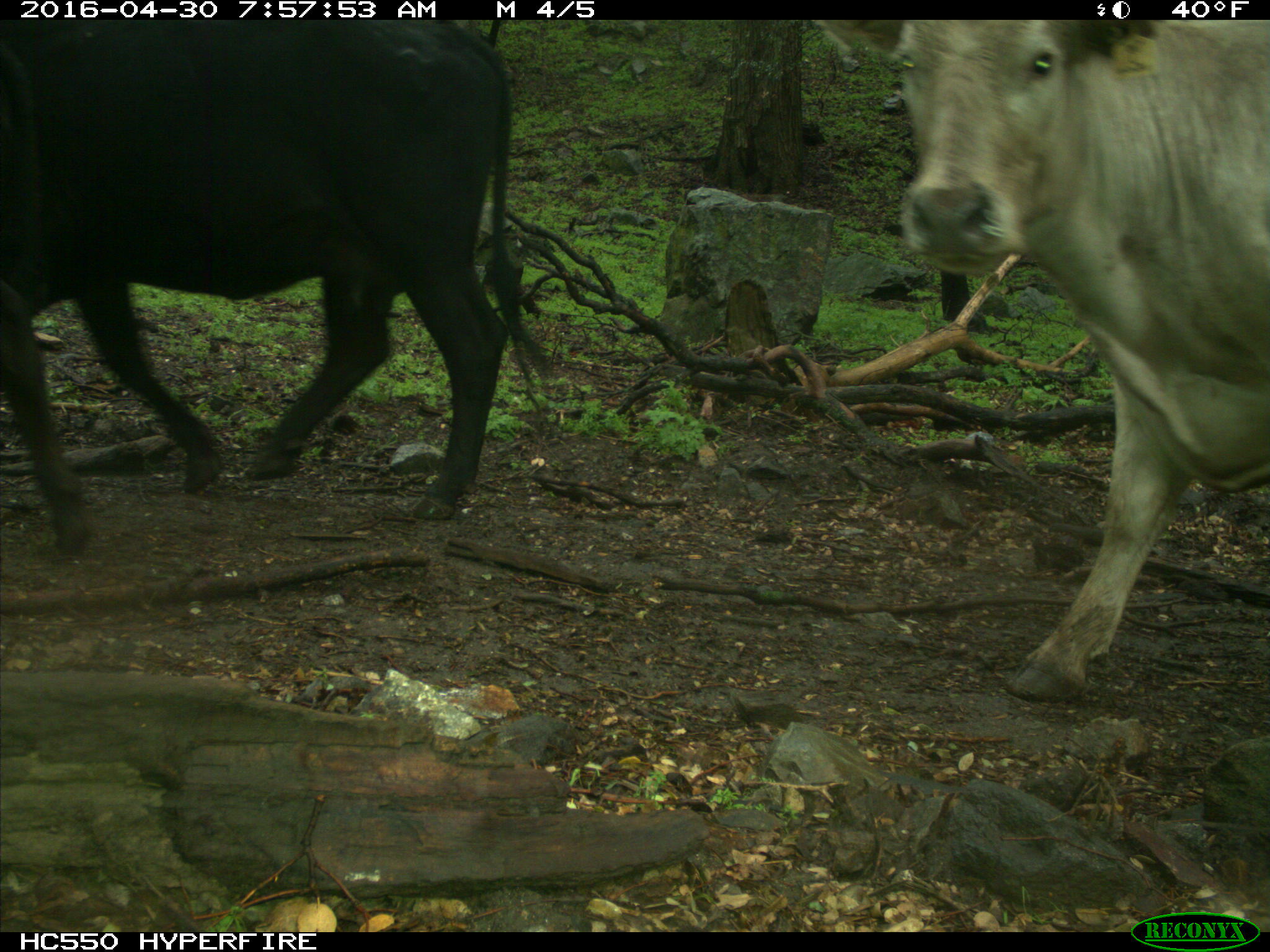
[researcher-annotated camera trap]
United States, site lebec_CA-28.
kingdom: Animalia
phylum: Chordata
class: Mammalia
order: Artiodactyla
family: Bovidae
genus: Bos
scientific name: Bos taurus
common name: domestic cow